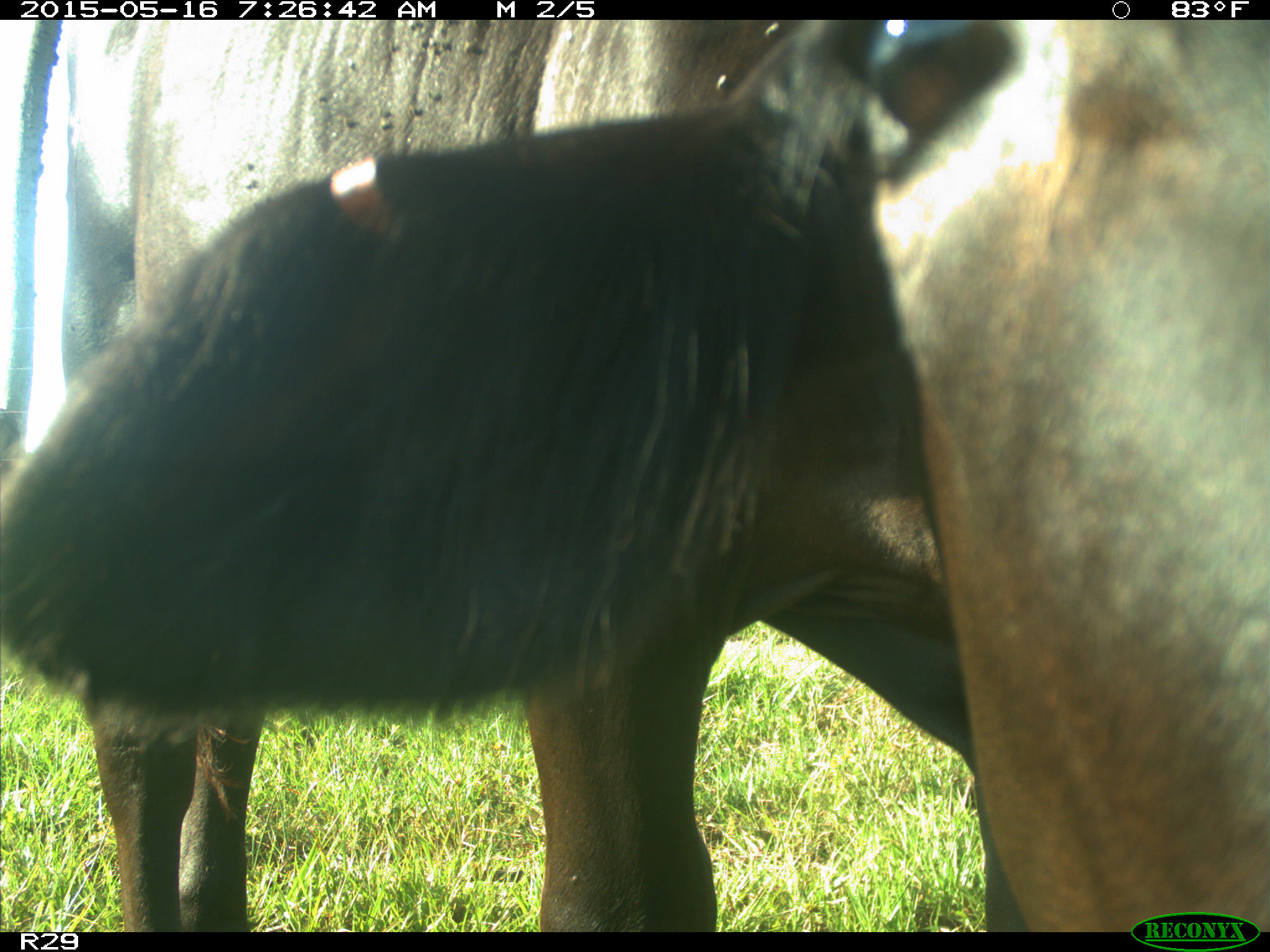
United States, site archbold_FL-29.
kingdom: Animalia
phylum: Chordata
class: Mammalia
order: Artiodactyla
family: Bovidae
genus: Bos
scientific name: Bos taurus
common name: domestic cow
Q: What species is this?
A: Bos taurus (domestic cow).